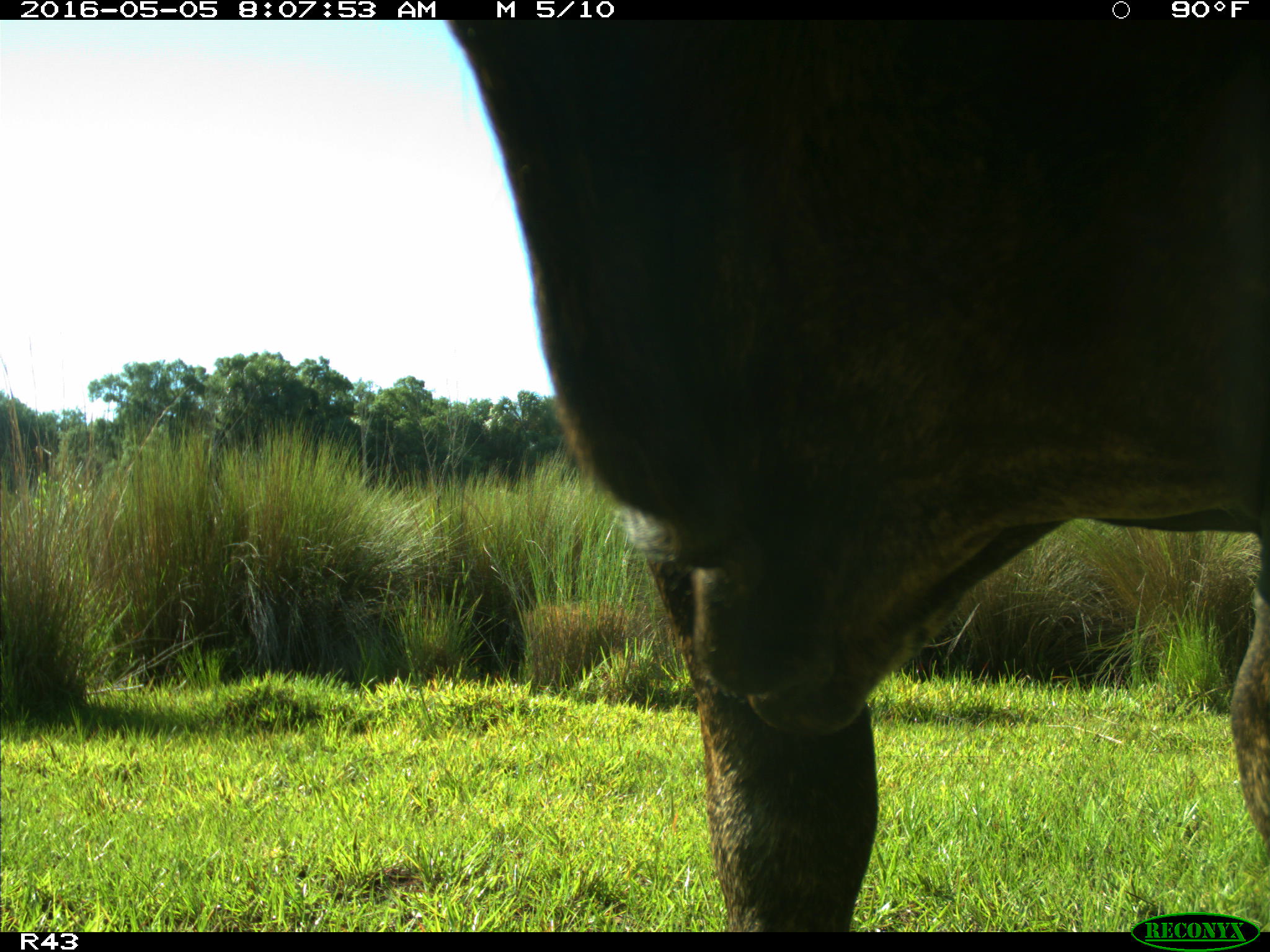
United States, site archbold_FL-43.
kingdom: Animalia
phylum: Chordata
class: Mammalia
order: Artiodactyla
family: Bovidae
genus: Bos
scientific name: Bos taurus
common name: domestic cow